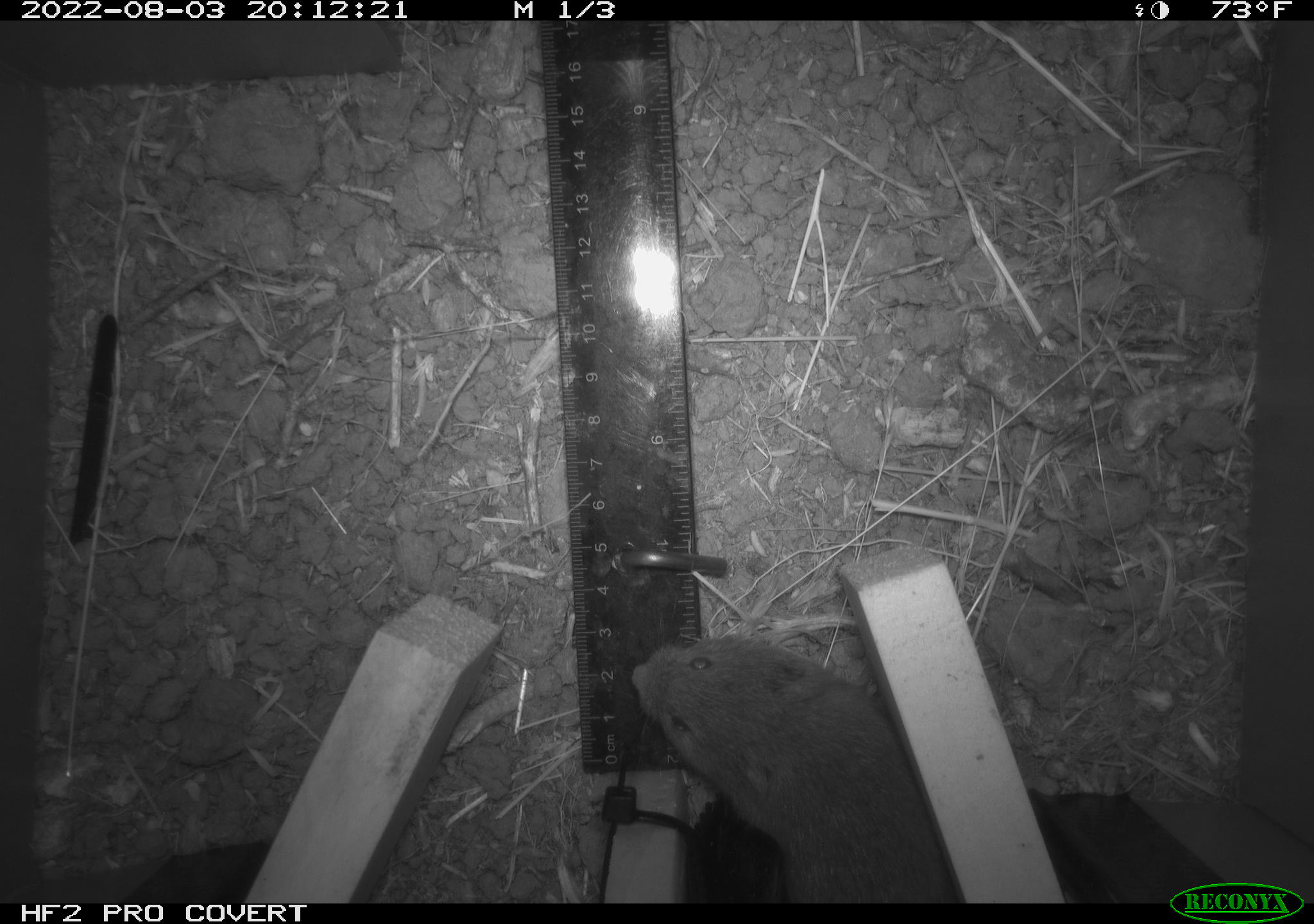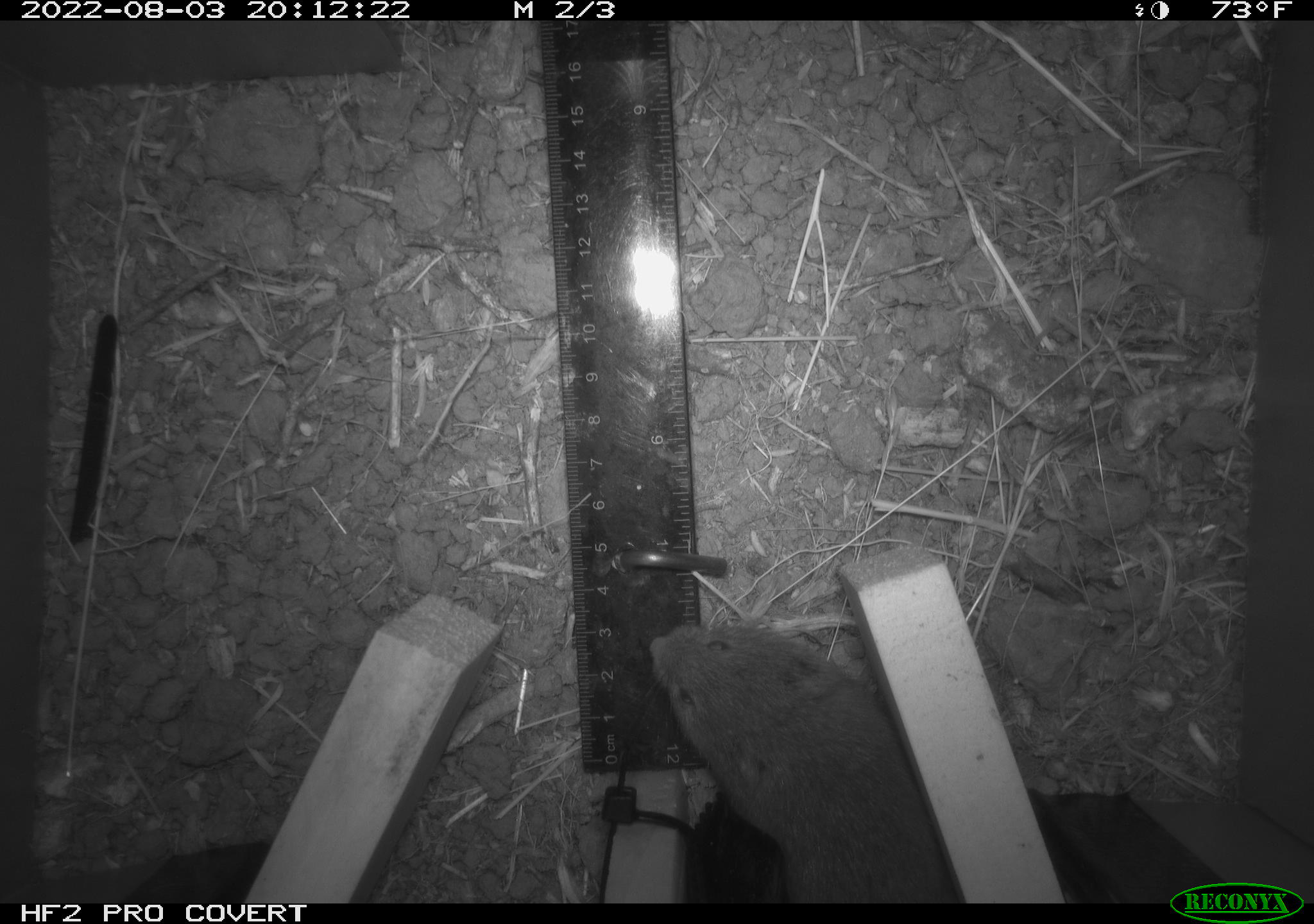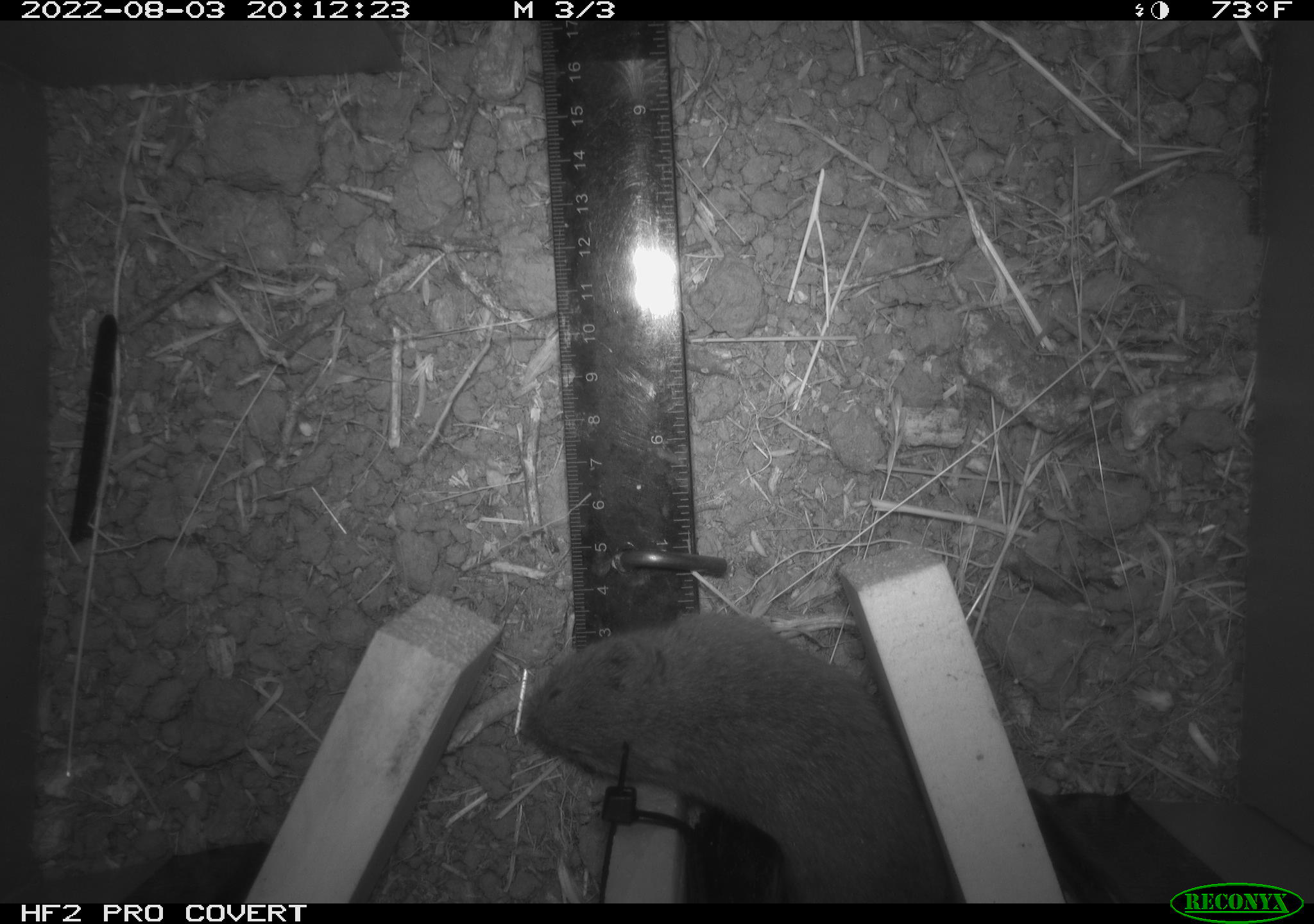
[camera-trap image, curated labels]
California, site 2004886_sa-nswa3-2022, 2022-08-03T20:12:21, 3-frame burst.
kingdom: Animalia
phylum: Chordata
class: Mammalia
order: Rodentia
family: Cricetidae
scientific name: Cricetidae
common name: hamsters, voles, lemmings, and allies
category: cricetidae family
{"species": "cricetidae family (hamsters, voles, lemmings, and allies) (Cricetidae)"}